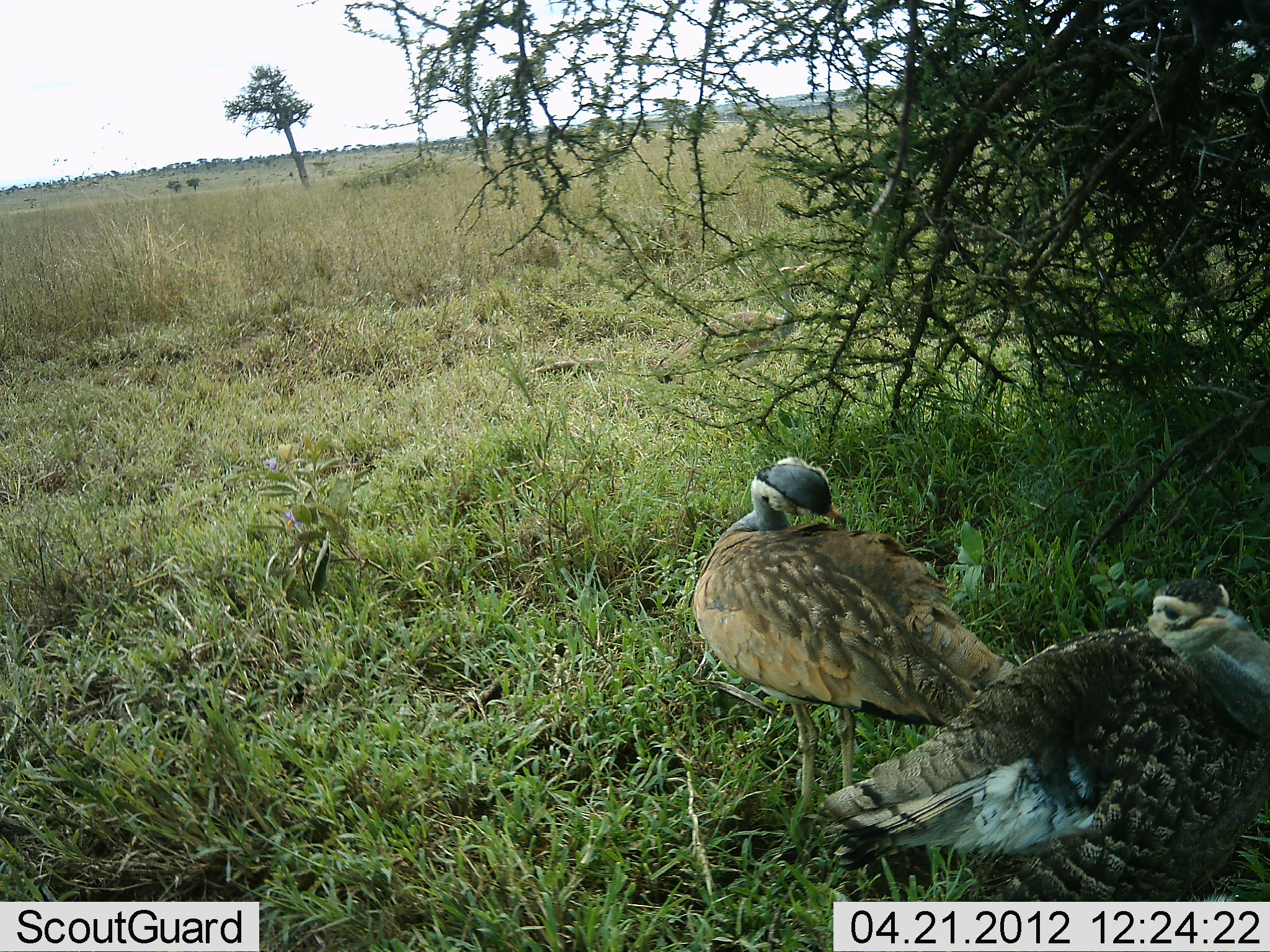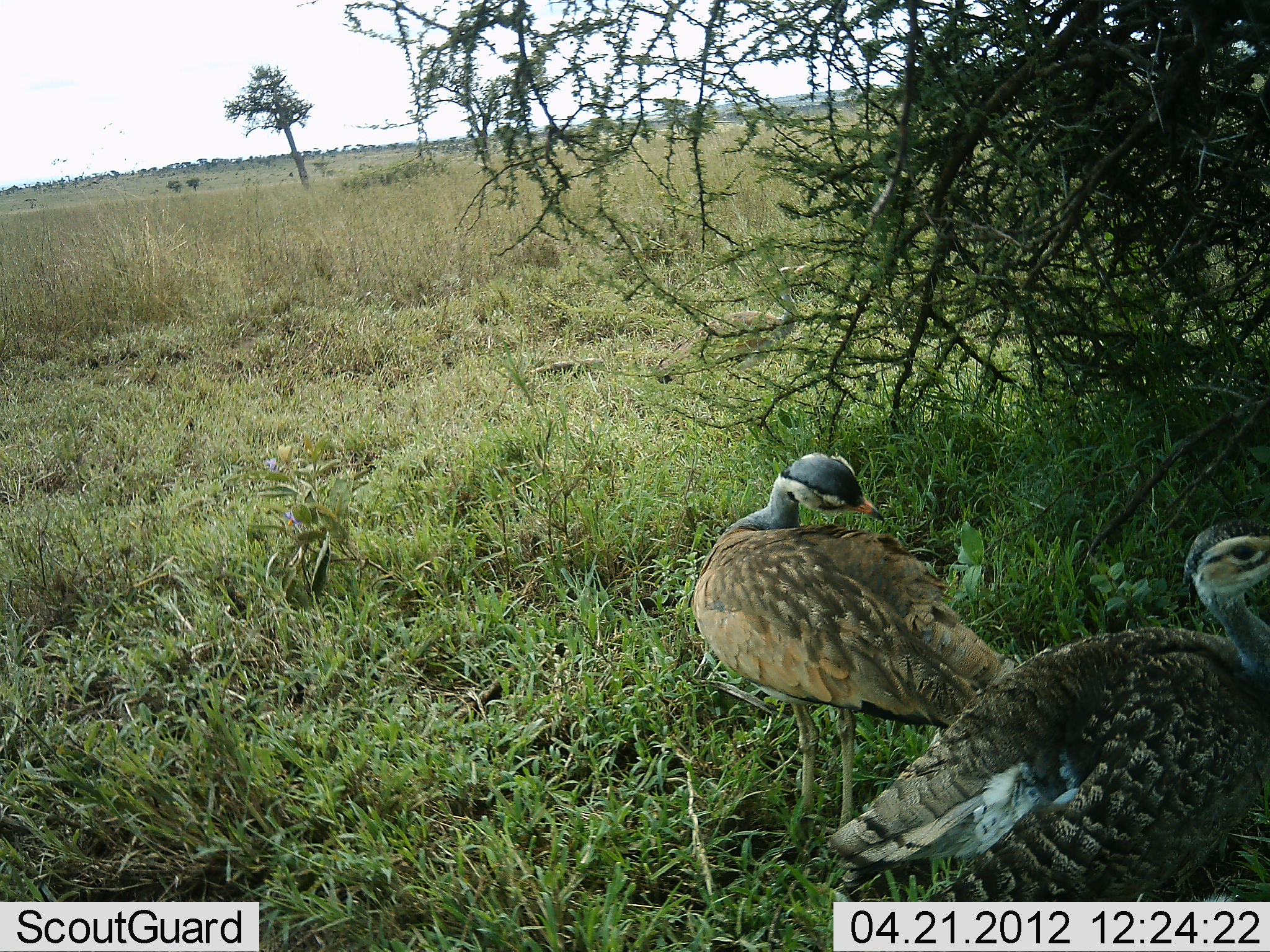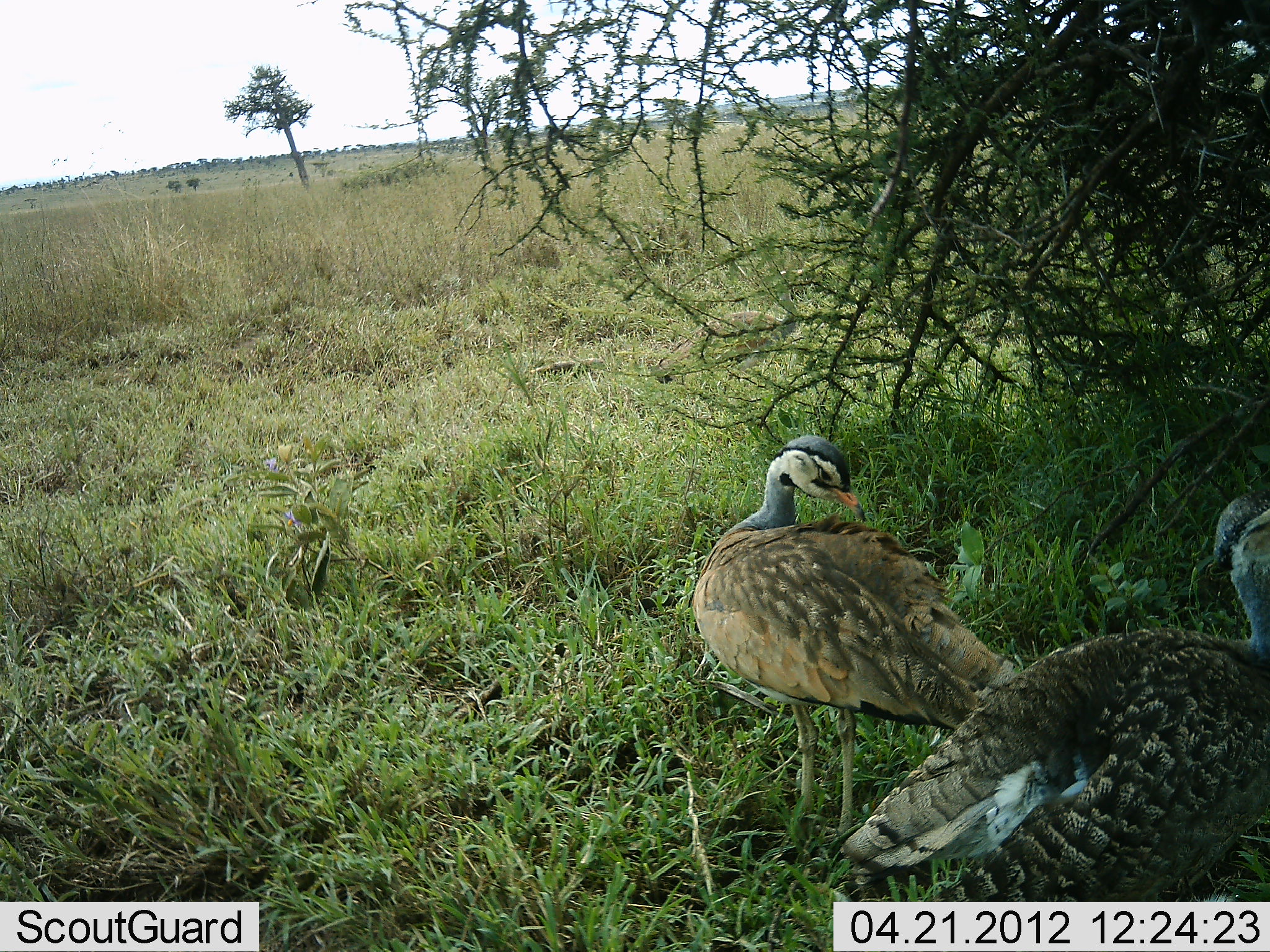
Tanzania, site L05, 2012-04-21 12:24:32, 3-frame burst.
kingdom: Animalia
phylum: Chordata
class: Aves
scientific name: Aves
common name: bird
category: otherbird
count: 2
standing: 60%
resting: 28%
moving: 4%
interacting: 12%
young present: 0%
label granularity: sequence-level